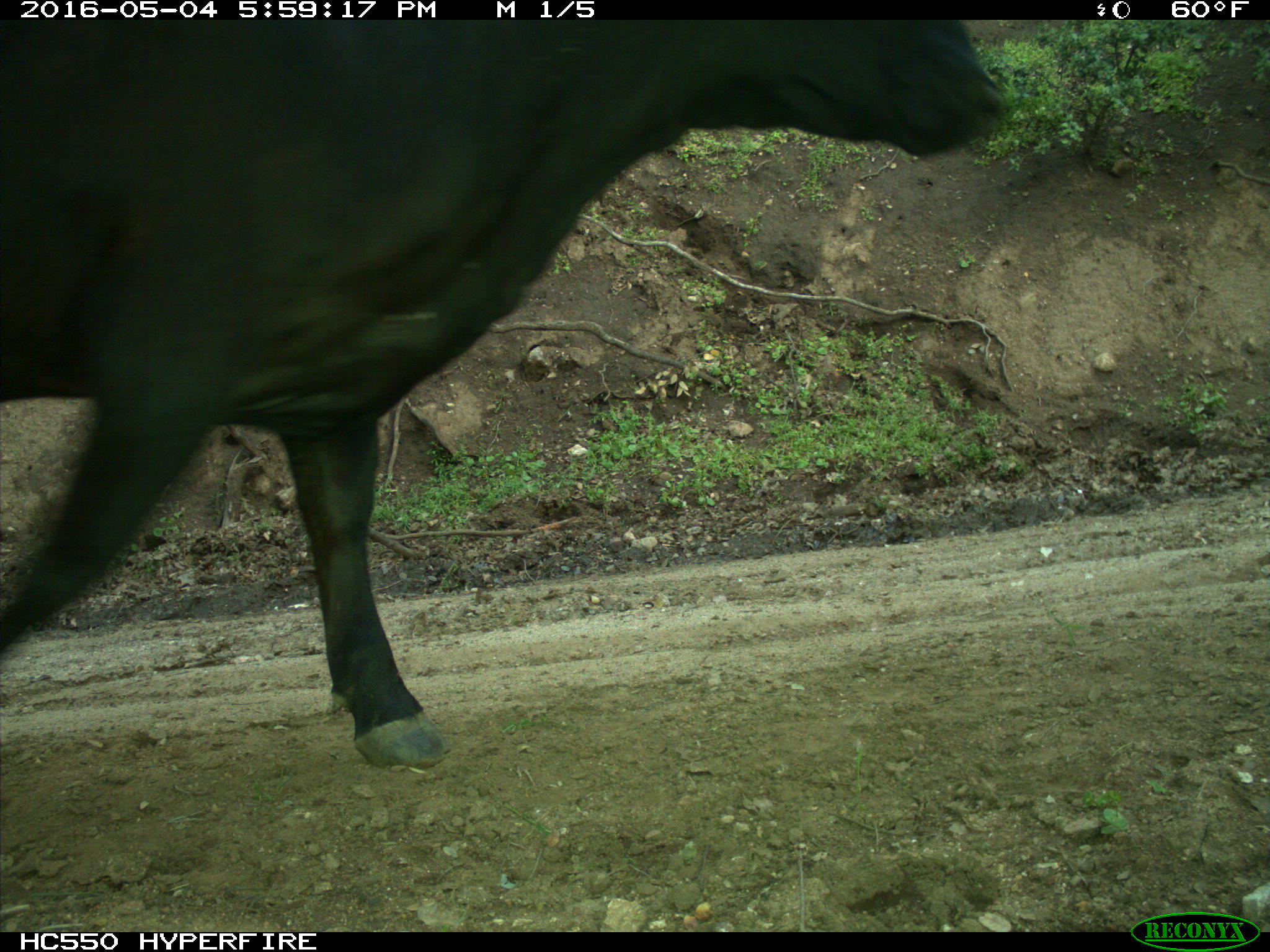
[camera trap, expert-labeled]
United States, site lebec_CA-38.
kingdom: Animalia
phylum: Chordata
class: Mammalia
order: Artiodactyla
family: Bovidae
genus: Bos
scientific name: Bos taurus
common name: domestic cow